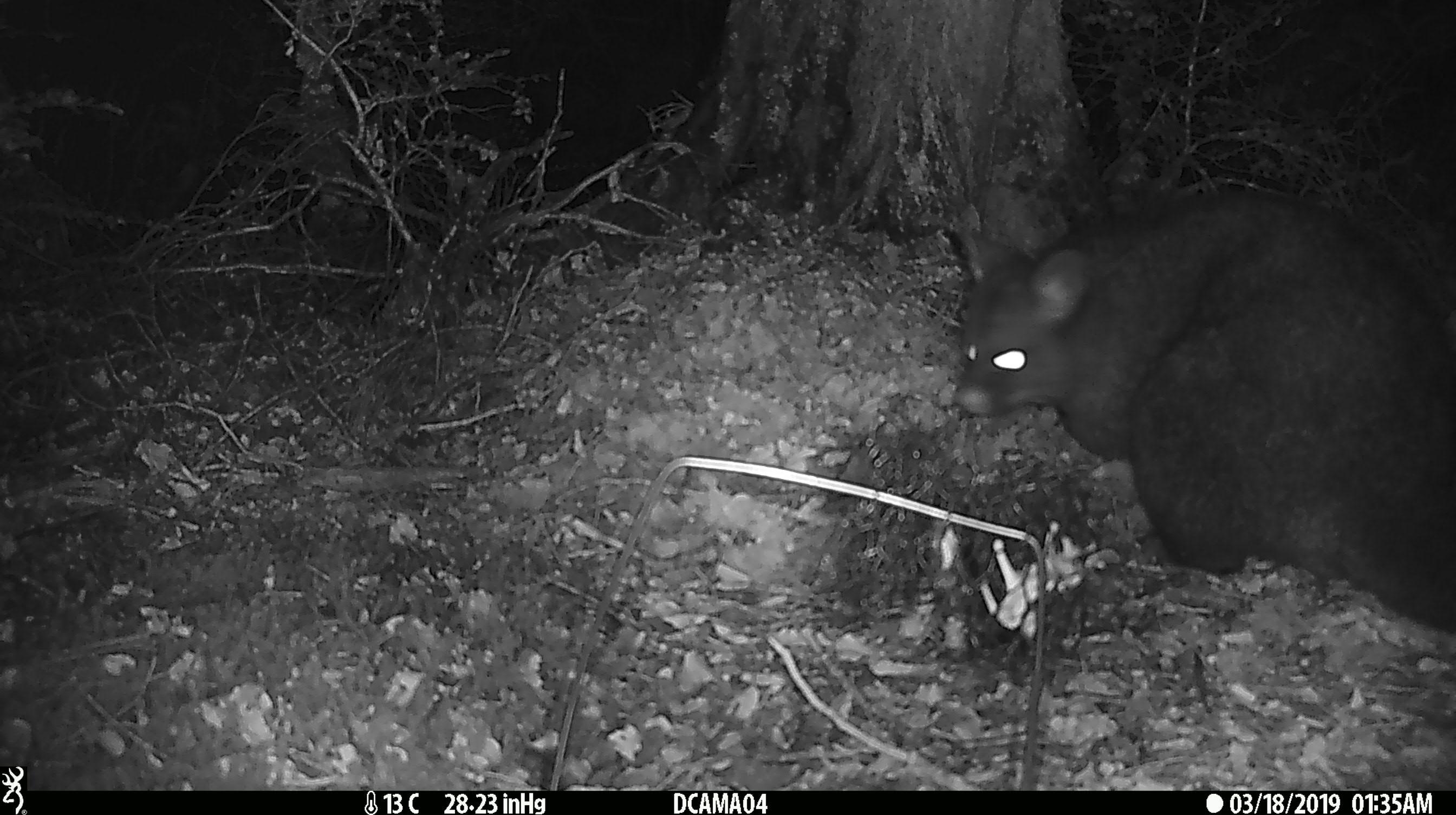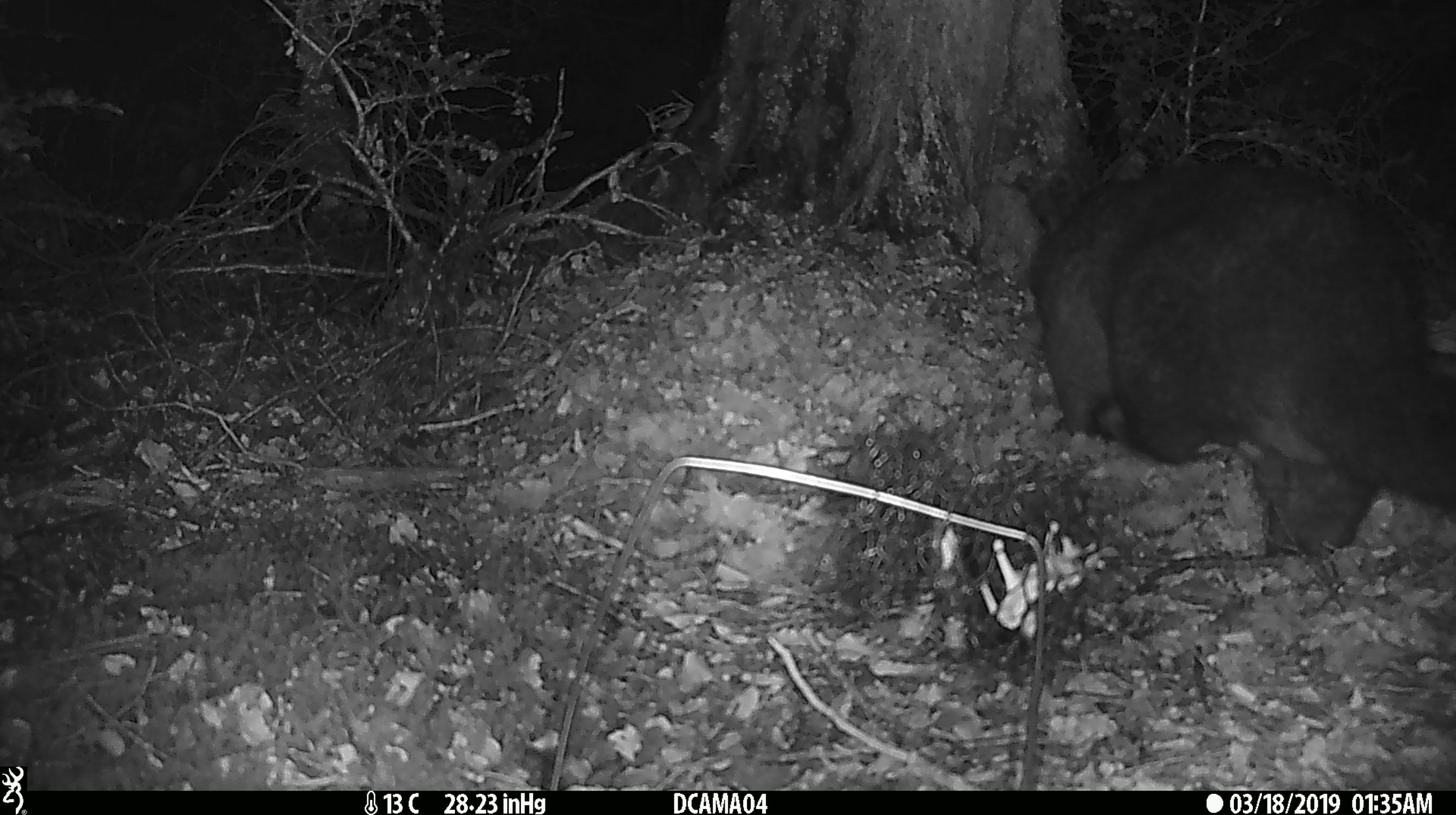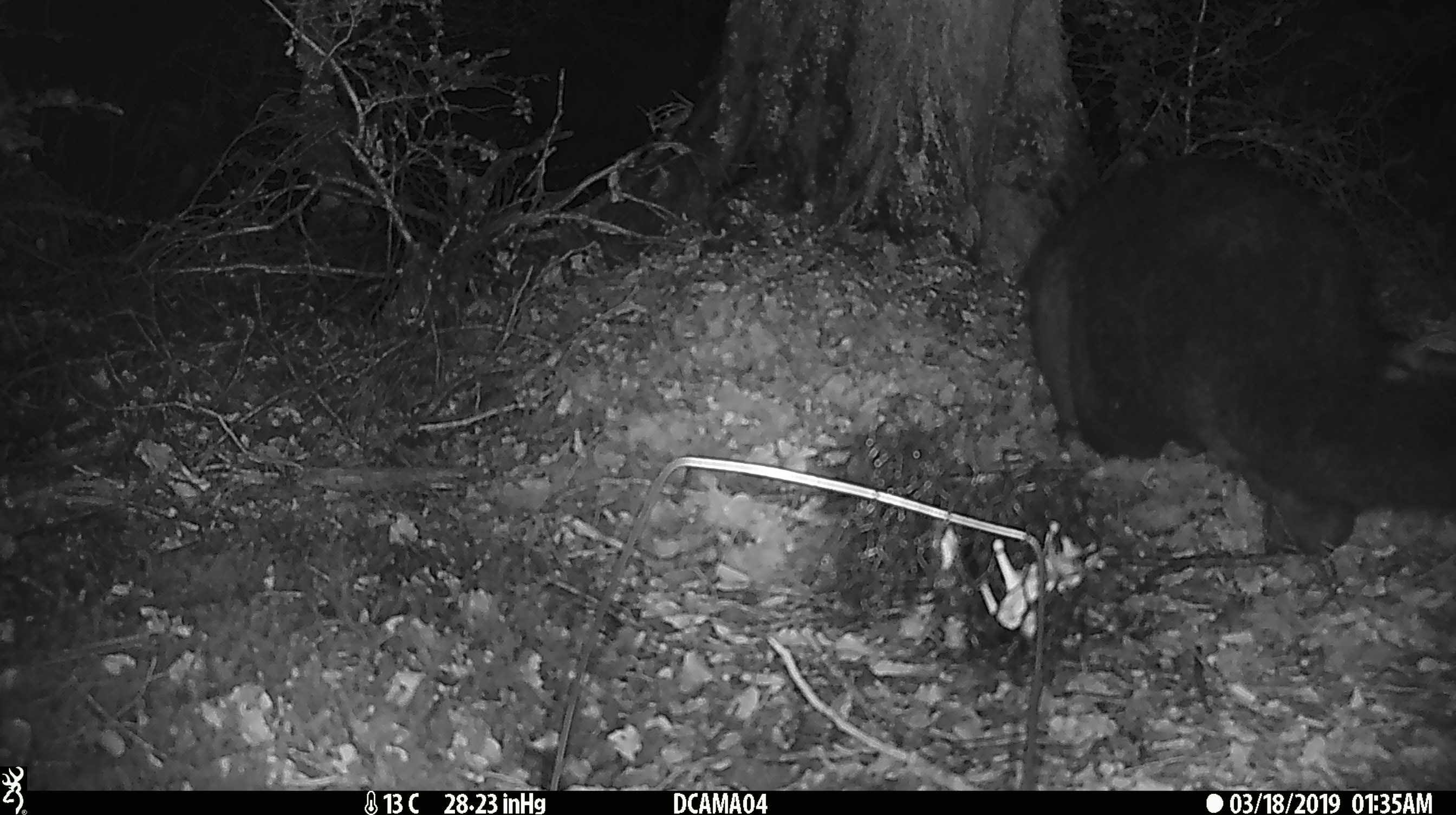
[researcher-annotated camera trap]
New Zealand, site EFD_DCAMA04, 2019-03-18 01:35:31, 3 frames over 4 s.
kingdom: Animalia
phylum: Chordata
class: Mammalia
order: Diprotodontia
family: Phalangeridae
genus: Trichosurus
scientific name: Trichosurus vulpecula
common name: common brushtail possum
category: possum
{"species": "possum (common brushtail possum) (Trichosurus vulpecula)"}